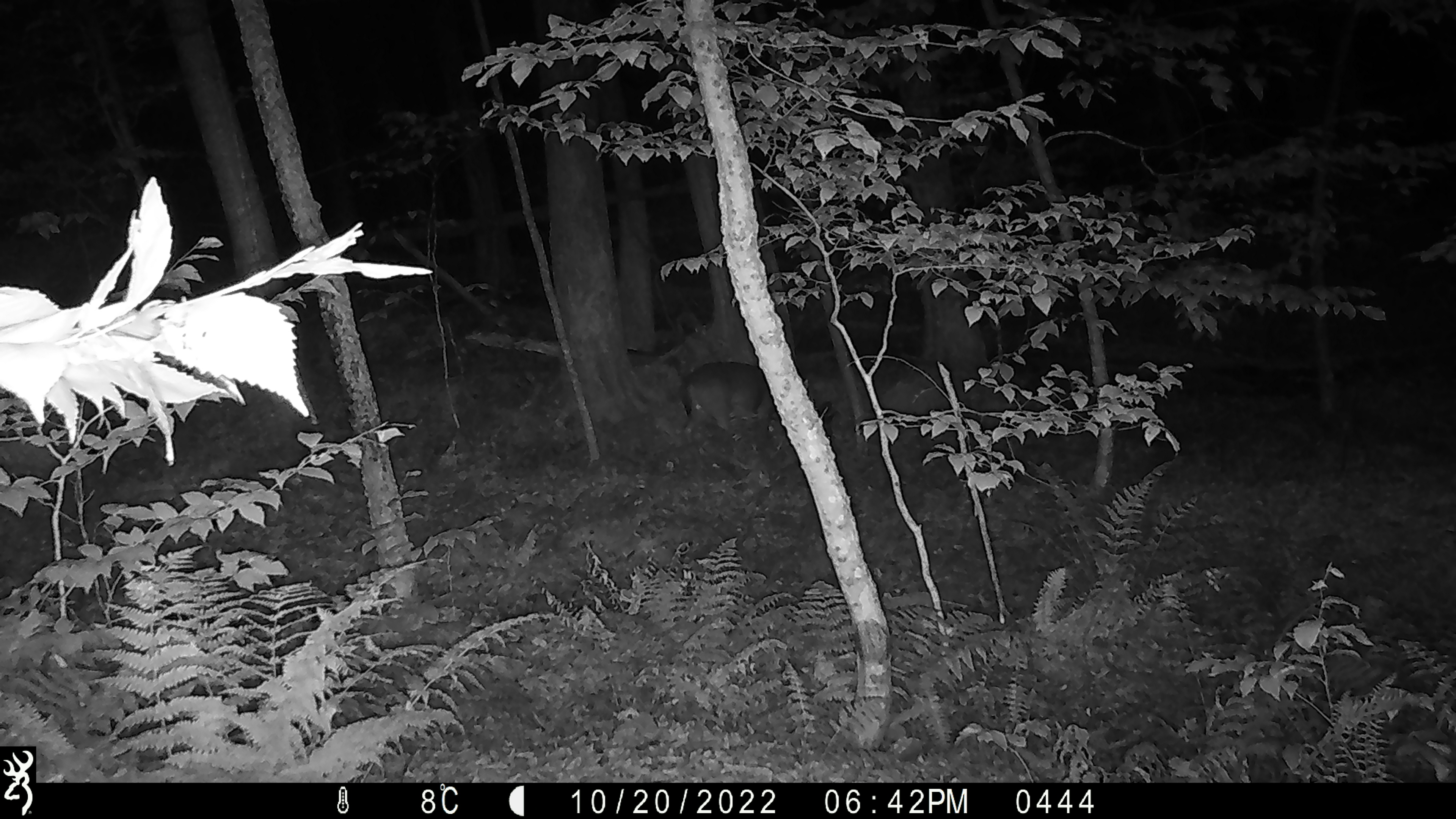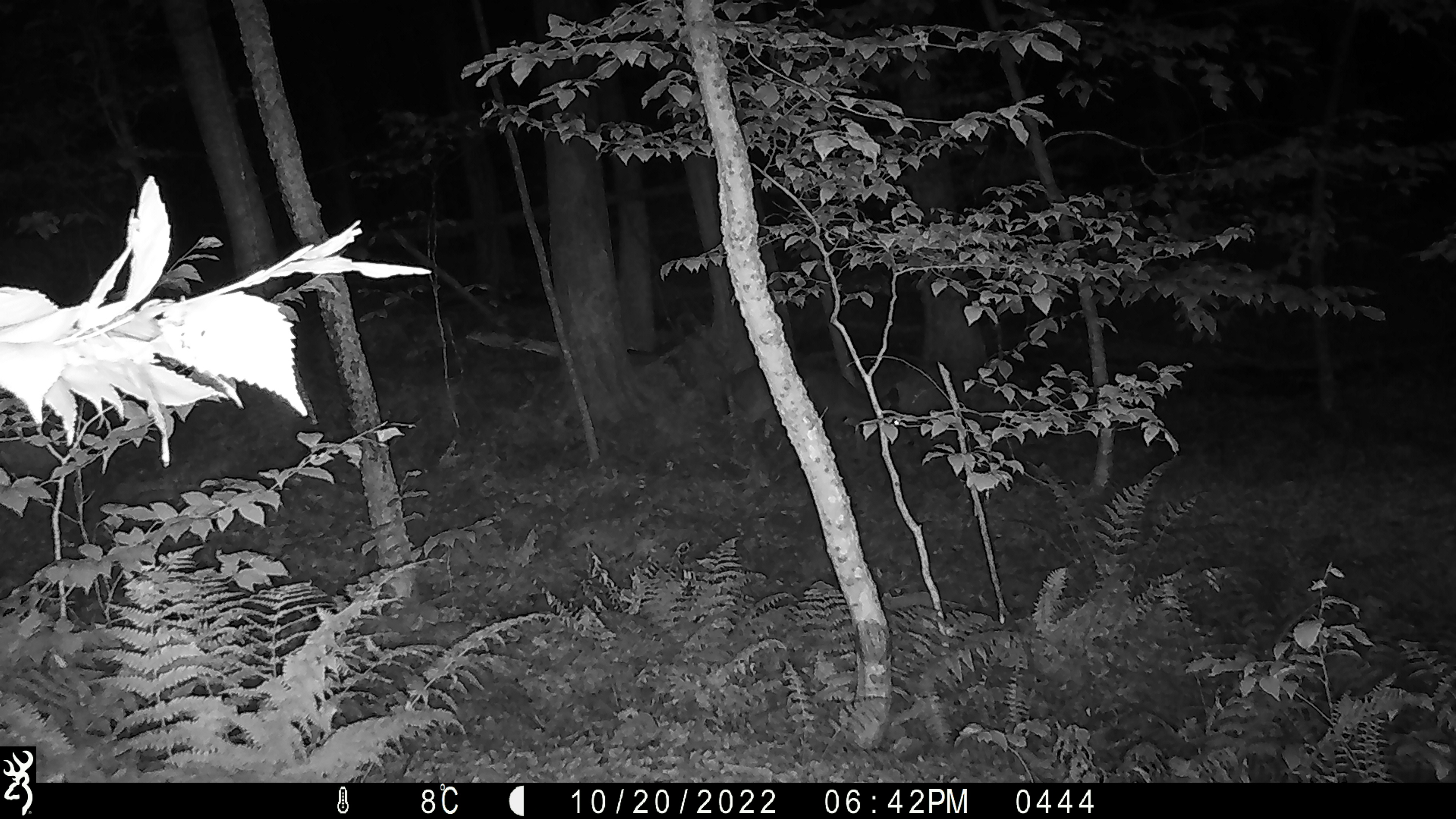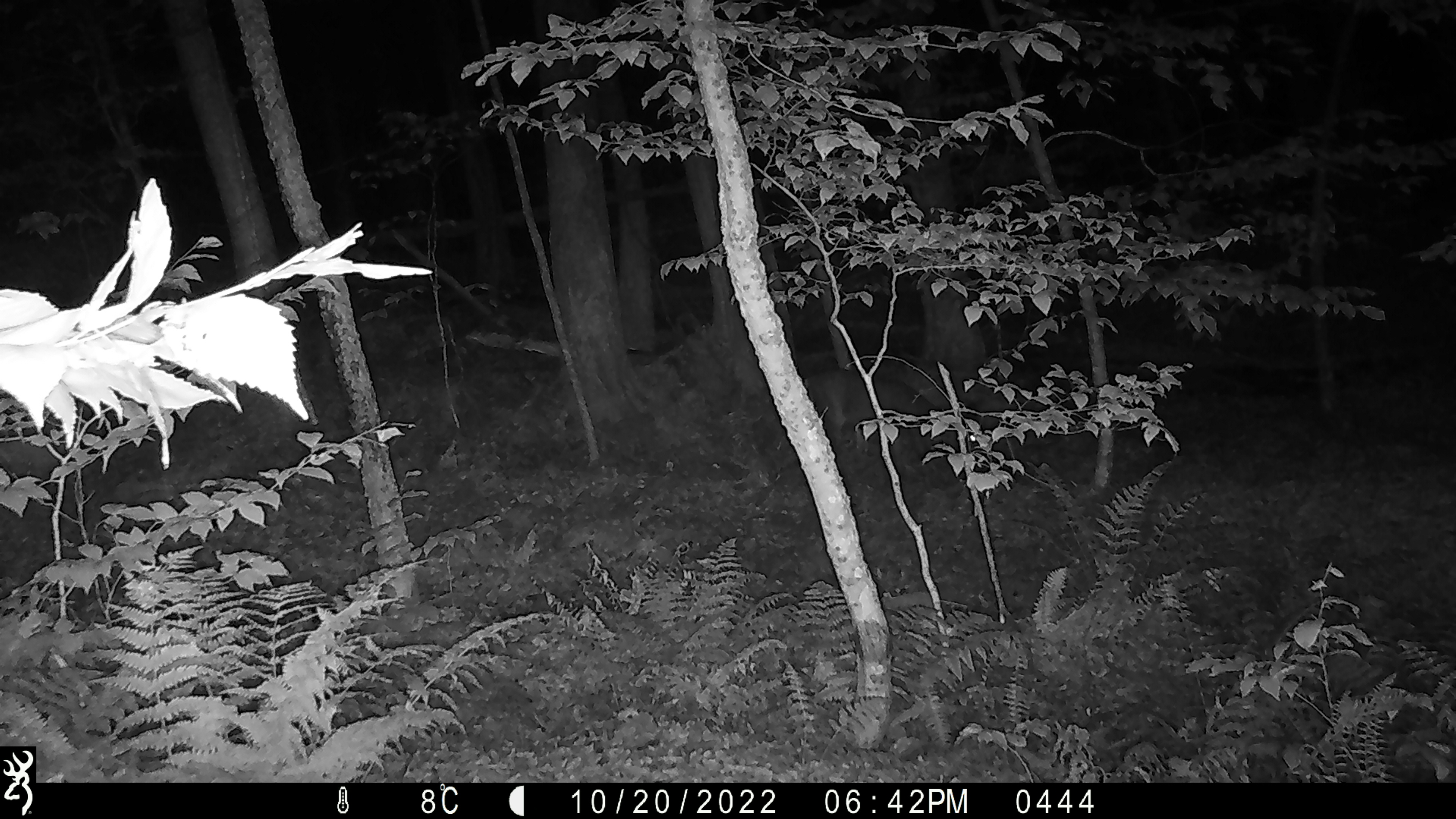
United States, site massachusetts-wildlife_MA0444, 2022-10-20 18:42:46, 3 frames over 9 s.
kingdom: Animalia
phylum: Chordata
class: Mammalia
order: Artiodactyla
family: Cervidae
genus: Odocoileus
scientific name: Odocoileus virginianus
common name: white-tailed deer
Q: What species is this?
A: White-tailed deer (Odocoileus virginianus).